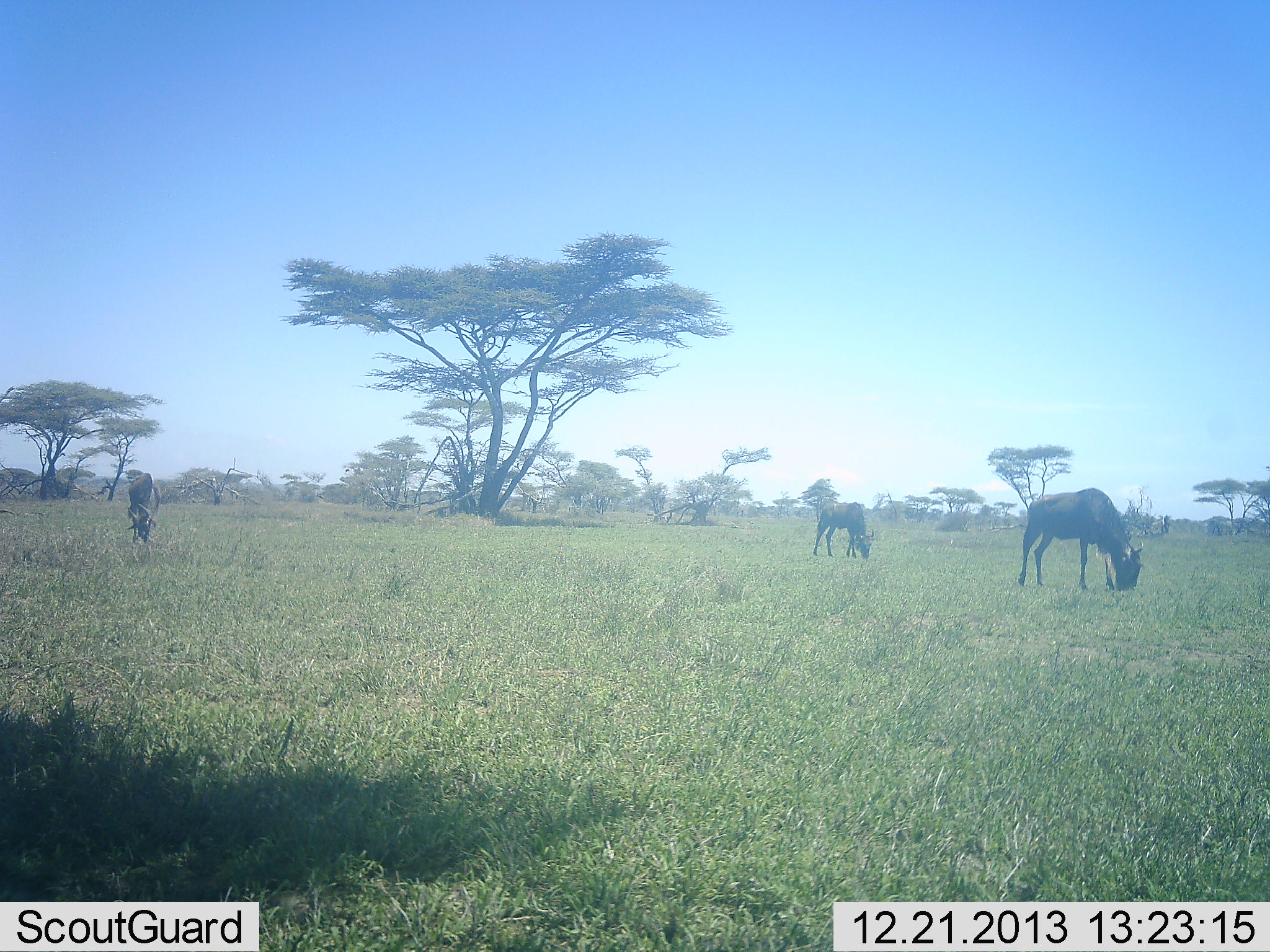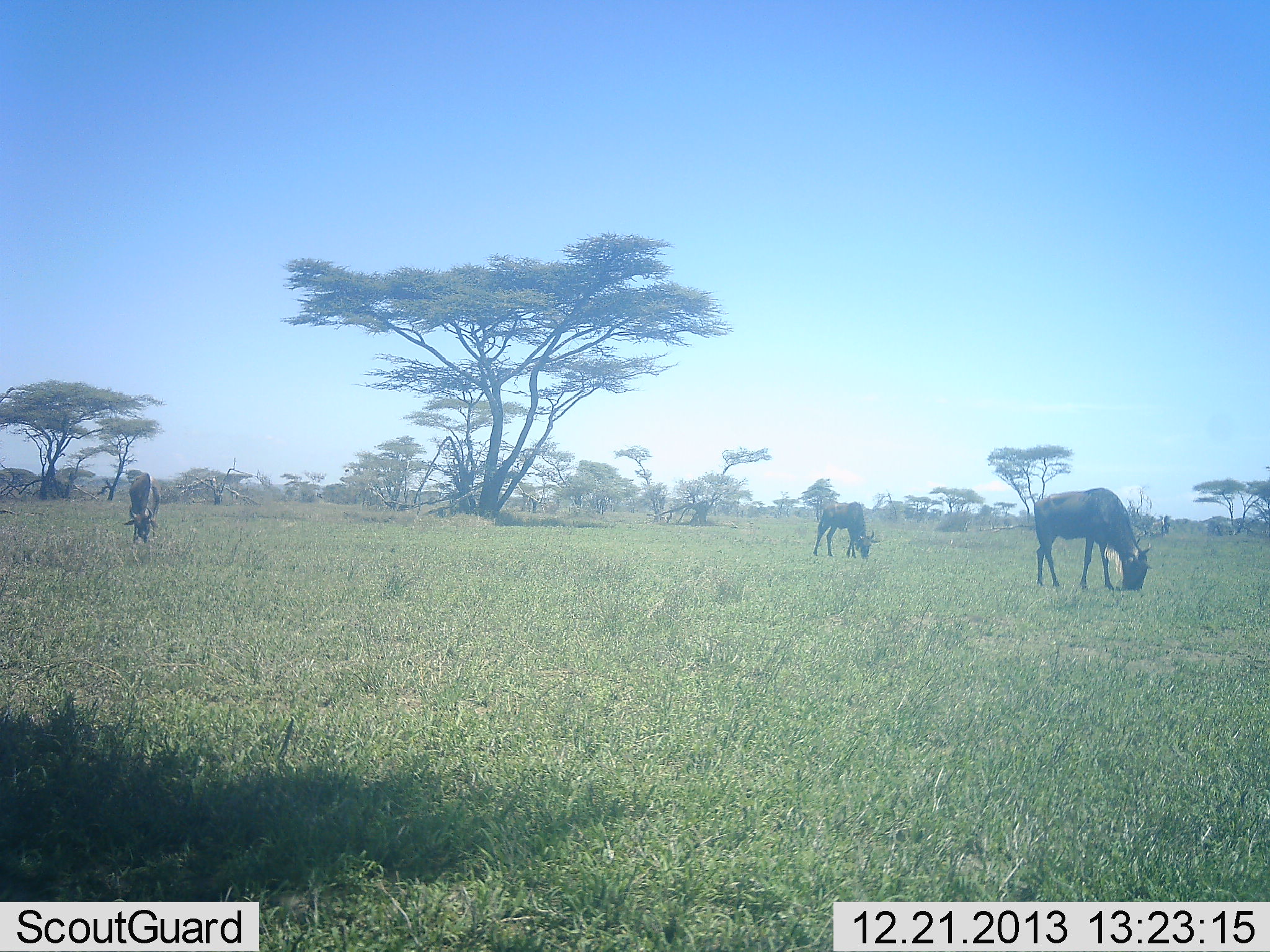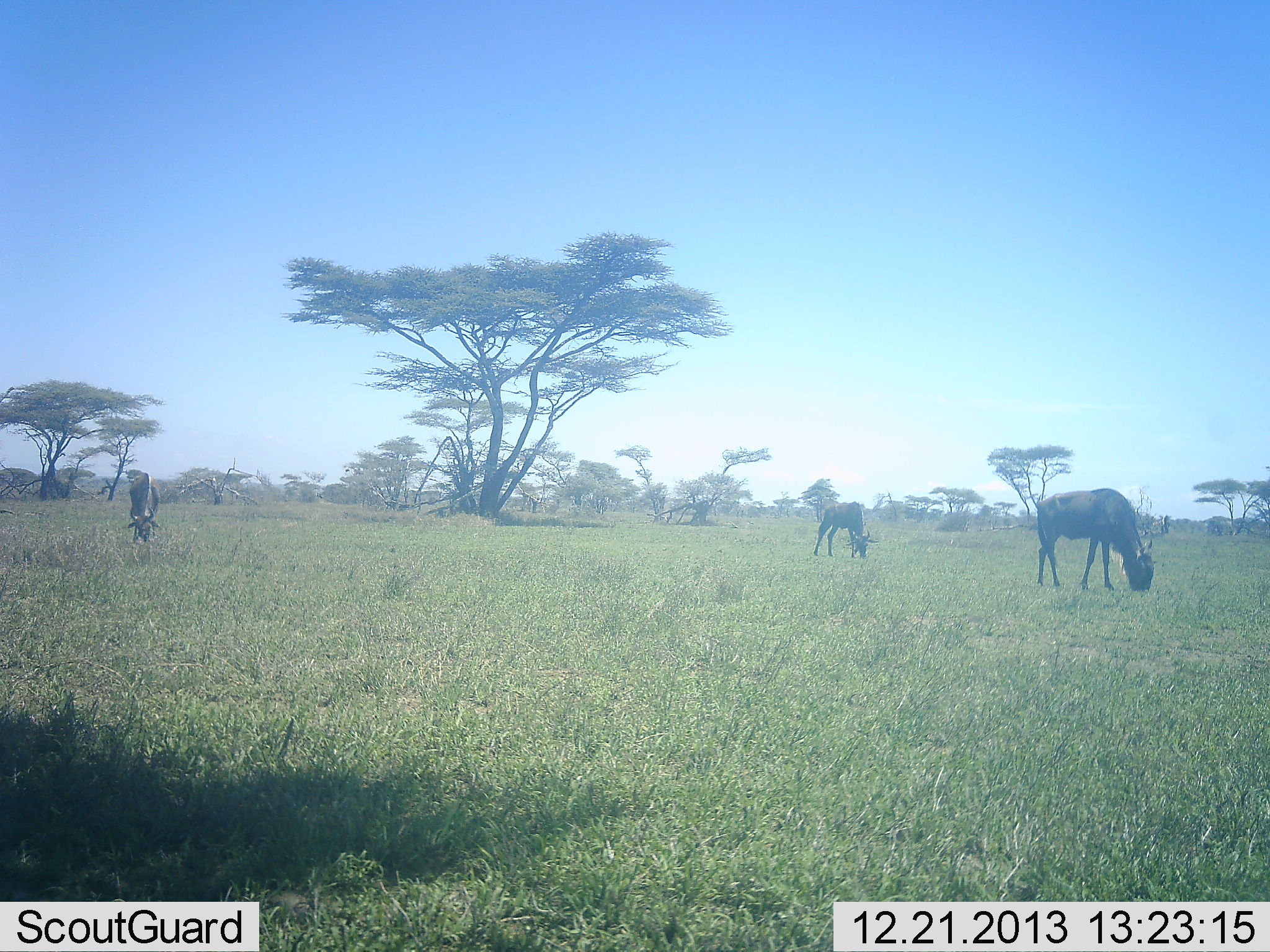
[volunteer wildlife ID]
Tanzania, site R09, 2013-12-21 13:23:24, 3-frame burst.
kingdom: Animalia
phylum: Chordata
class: Mammalia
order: Artiodactyla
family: Bovidae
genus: Connochaetes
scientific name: Connochaetes taurinus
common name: blue wildebeest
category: wildebeest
Wildebeest (blue wildebeest) (Connochaetes taurinus), count 3. Behavior (volunteer vote fractions): standing 20%, resting 0%, moving 10%, interacting 0%. Young present (vote fraction): 0%. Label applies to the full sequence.